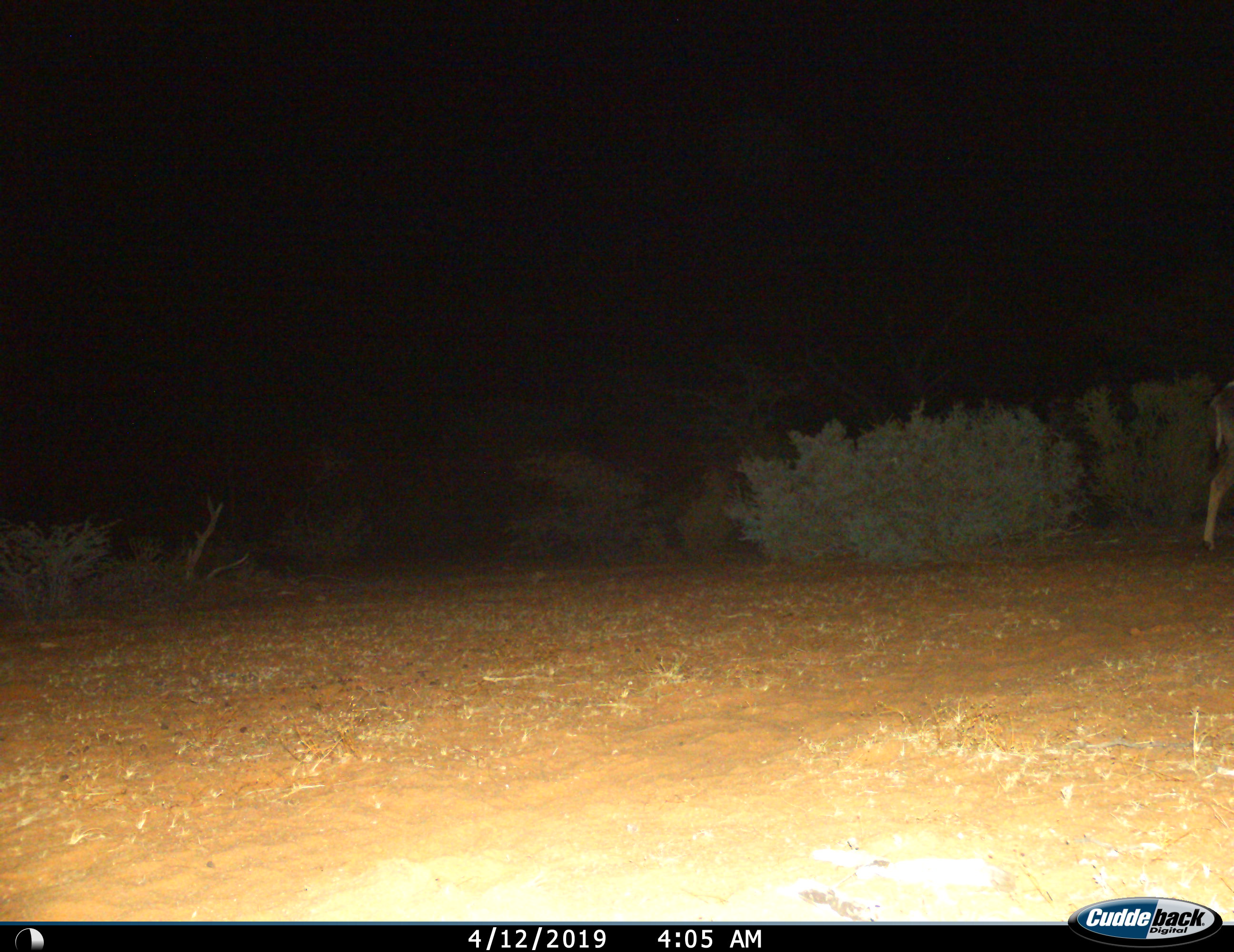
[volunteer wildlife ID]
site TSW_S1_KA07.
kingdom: Animalia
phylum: Chordata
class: Mammalia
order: Artiodactyla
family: Bovidae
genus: Tragelaphus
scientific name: Tragelaphus oryx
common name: eland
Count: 1.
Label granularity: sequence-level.